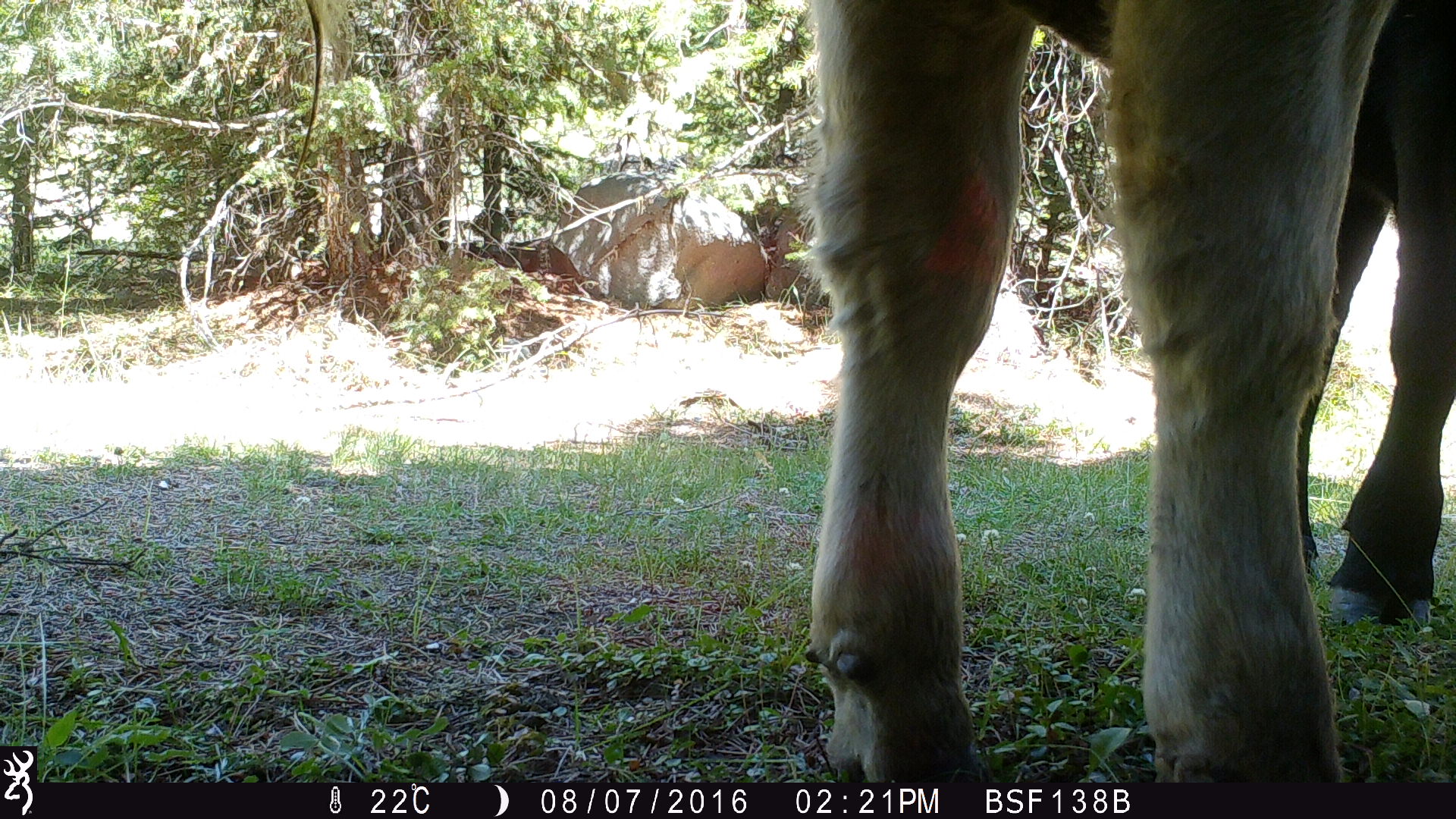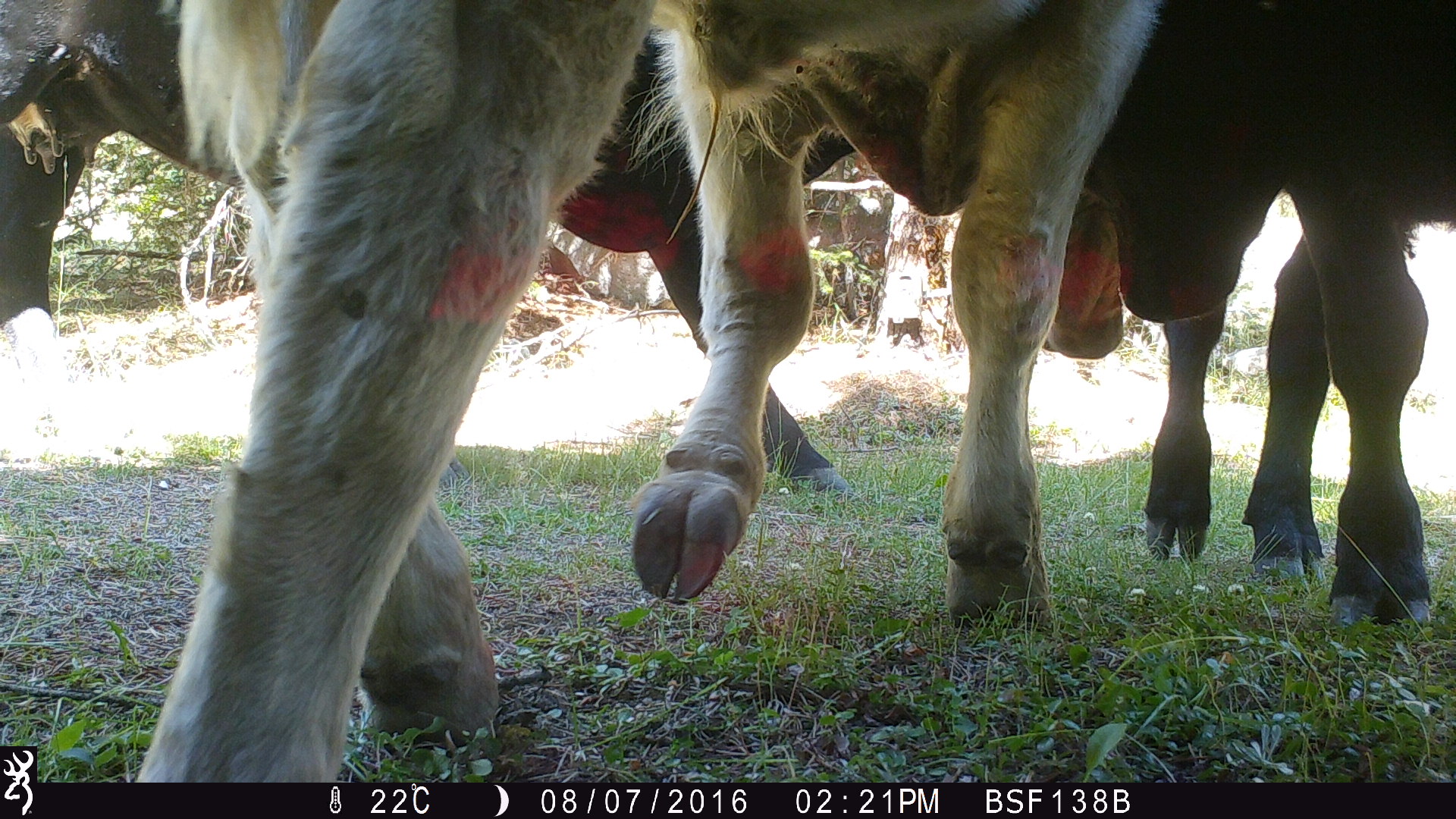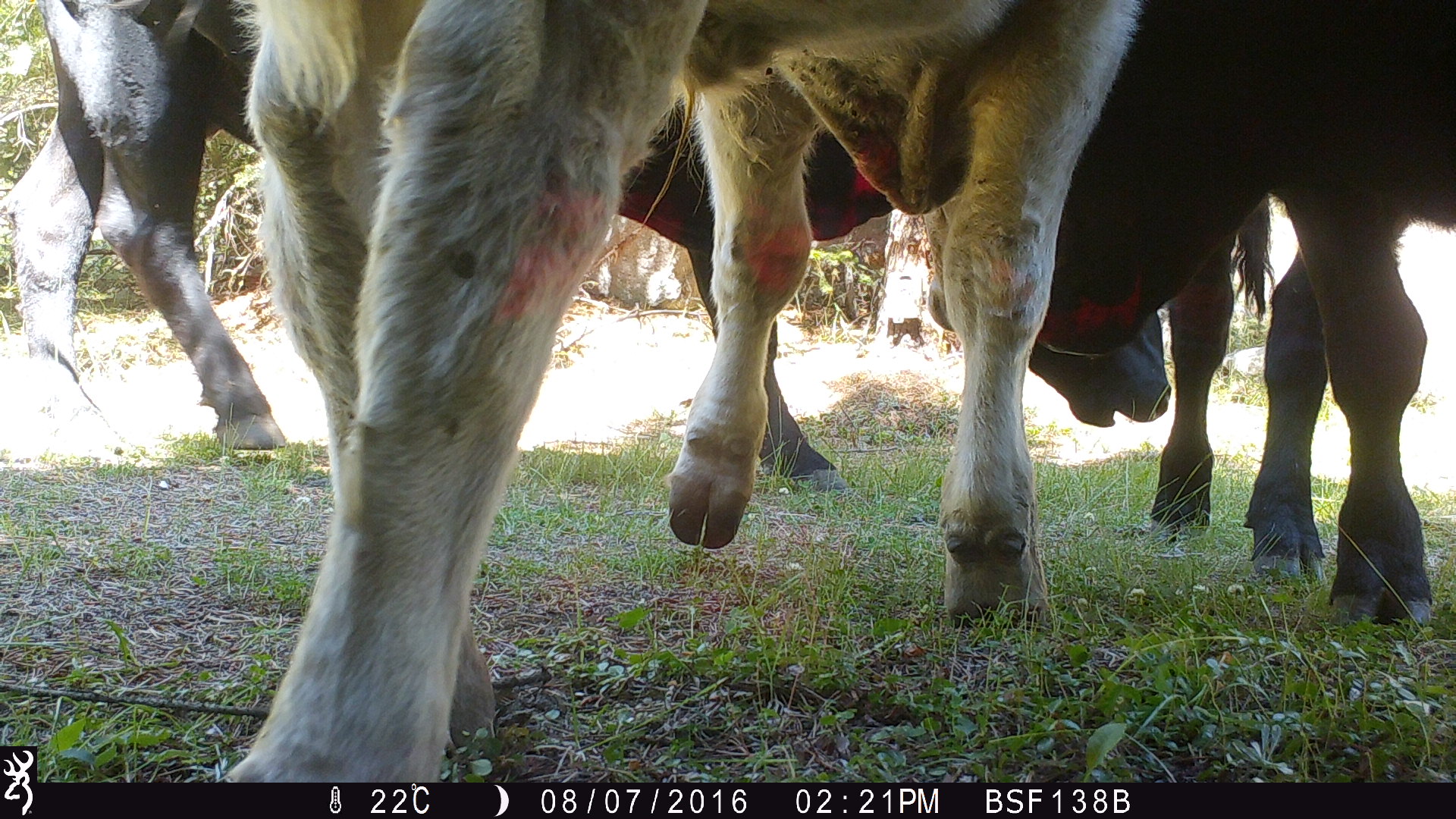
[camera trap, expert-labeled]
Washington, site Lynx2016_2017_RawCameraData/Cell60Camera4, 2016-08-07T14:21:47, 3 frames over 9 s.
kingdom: Animalia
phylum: Chordata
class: Mammalia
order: Artiodactyla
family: Bovidae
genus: Bos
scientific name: Bos taurus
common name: domestic cattle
Domestic cattle (Bos taurus). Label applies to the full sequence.